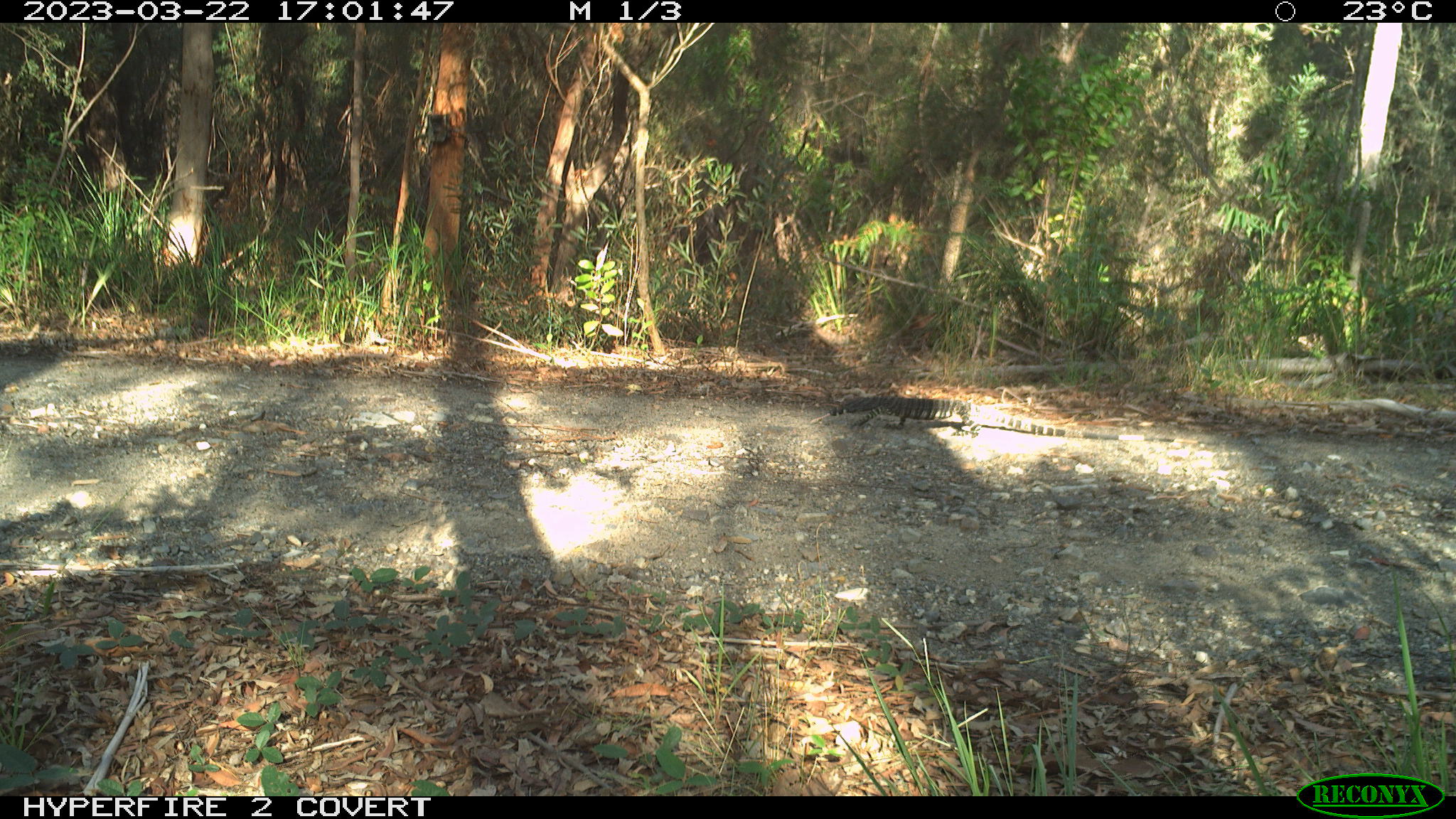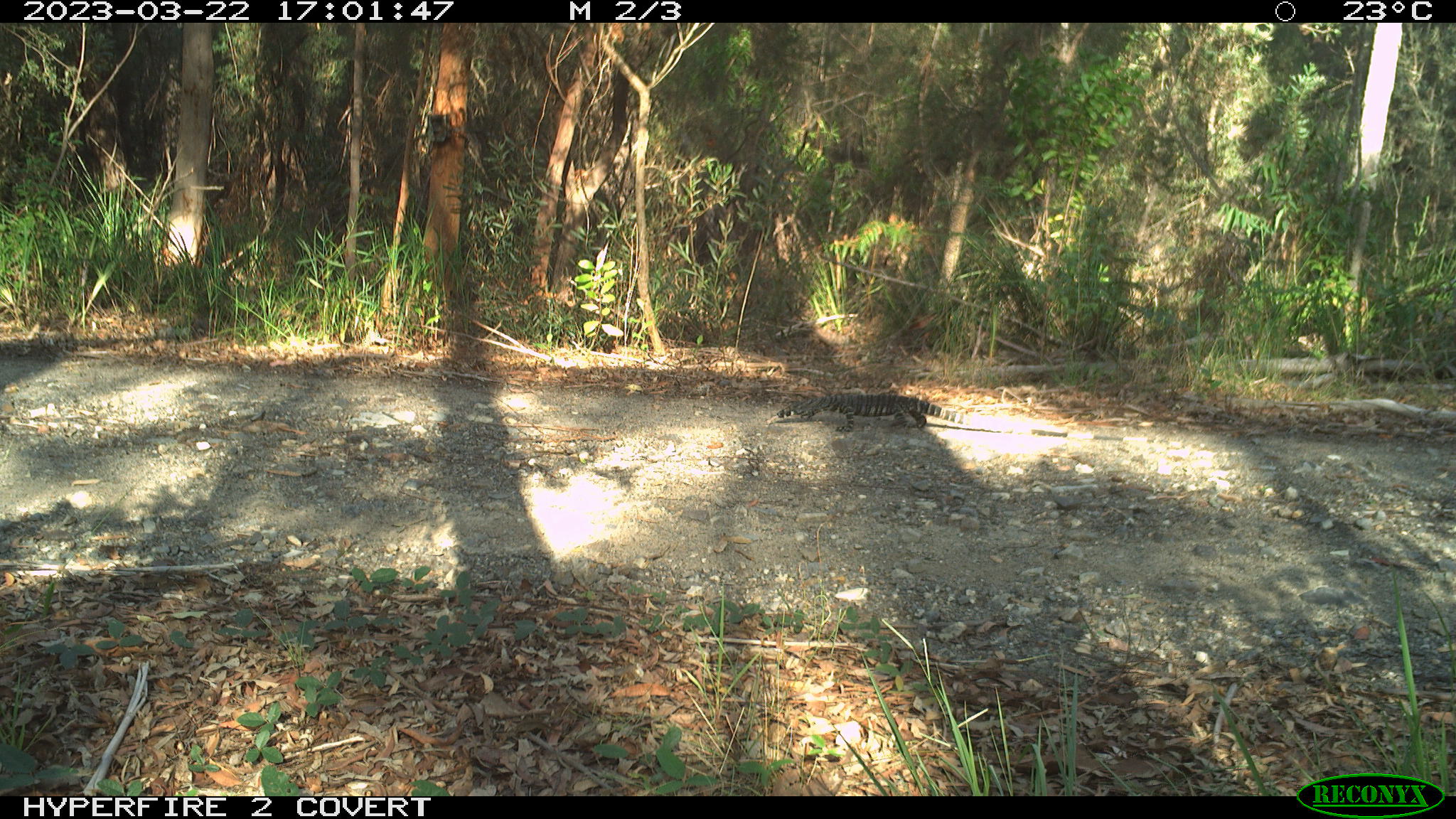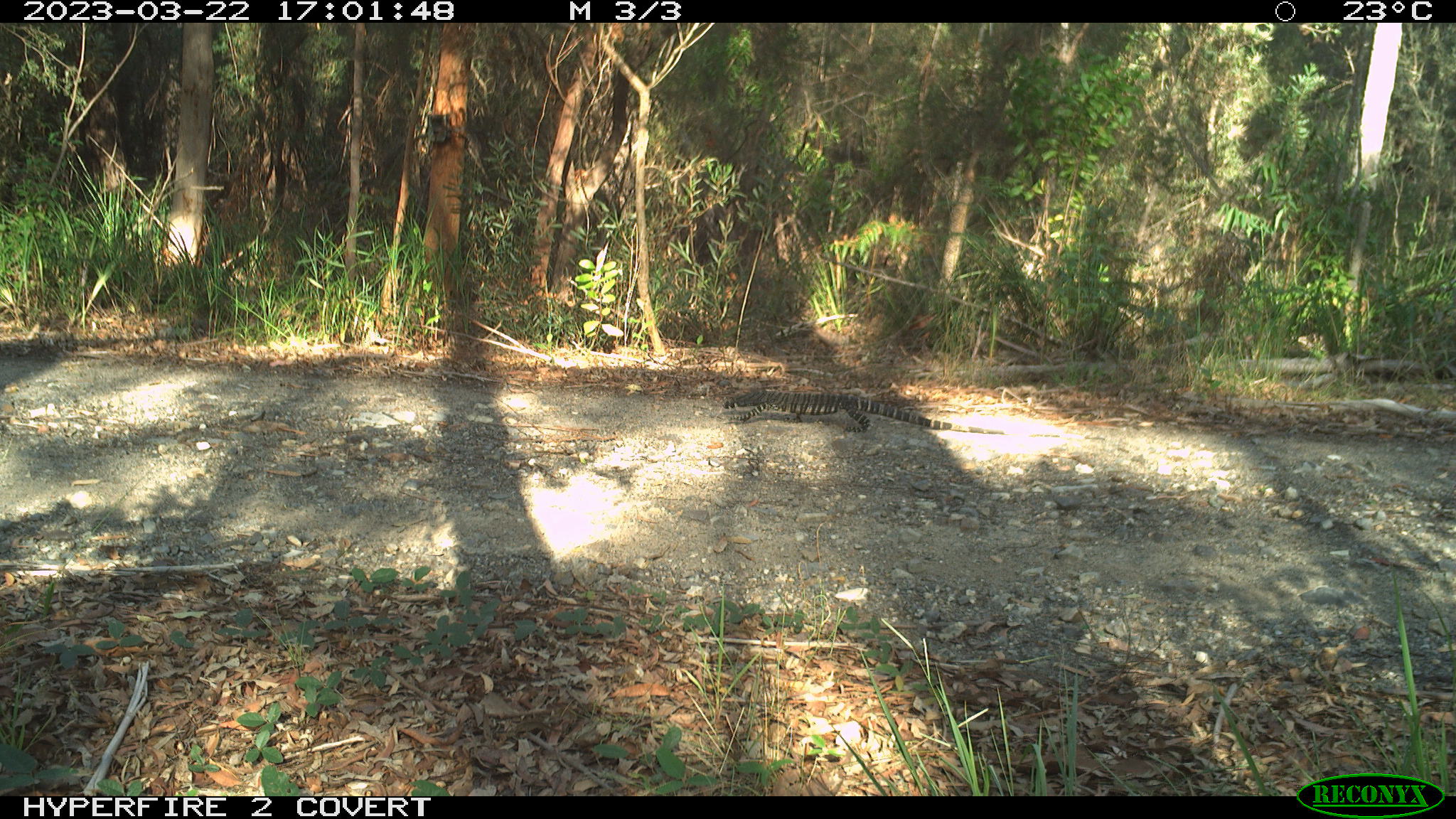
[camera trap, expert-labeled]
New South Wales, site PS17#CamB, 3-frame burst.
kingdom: Animalia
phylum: Chordata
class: Reptilia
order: Squamata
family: Varanidae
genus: Varanus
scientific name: Varanus varius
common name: lace monitor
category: goanna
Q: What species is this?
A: Goanna (lace monitor) (Varanus varius).